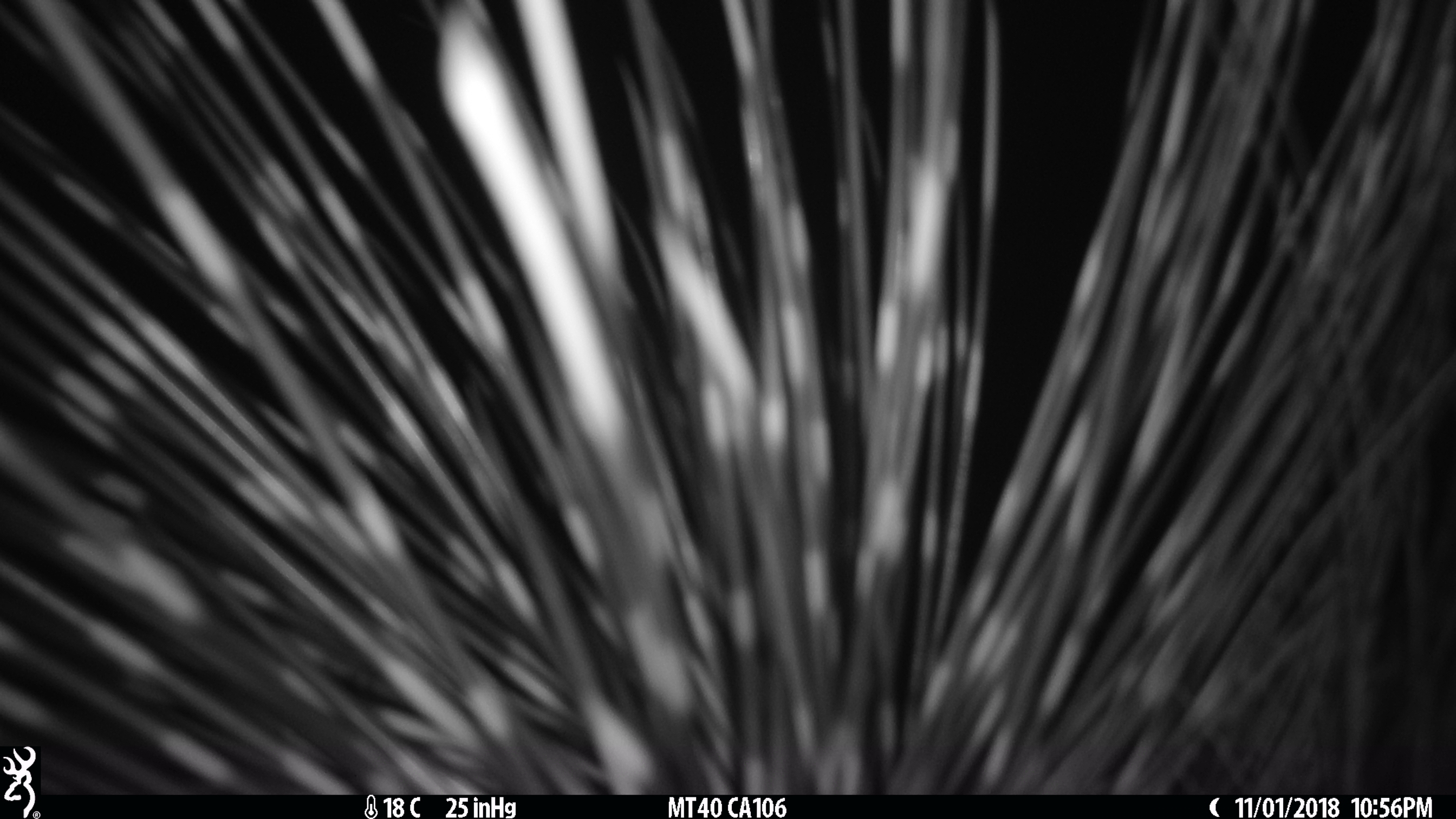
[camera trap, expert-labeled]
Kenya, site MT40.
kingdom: Animalia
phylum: Chordata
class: Mammalia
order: Rodentia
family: Hystricidae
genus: Hystrix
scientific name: Hystrix africaeaustralis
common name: porcupine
Porcupine (Hystrix africaeaustralis).